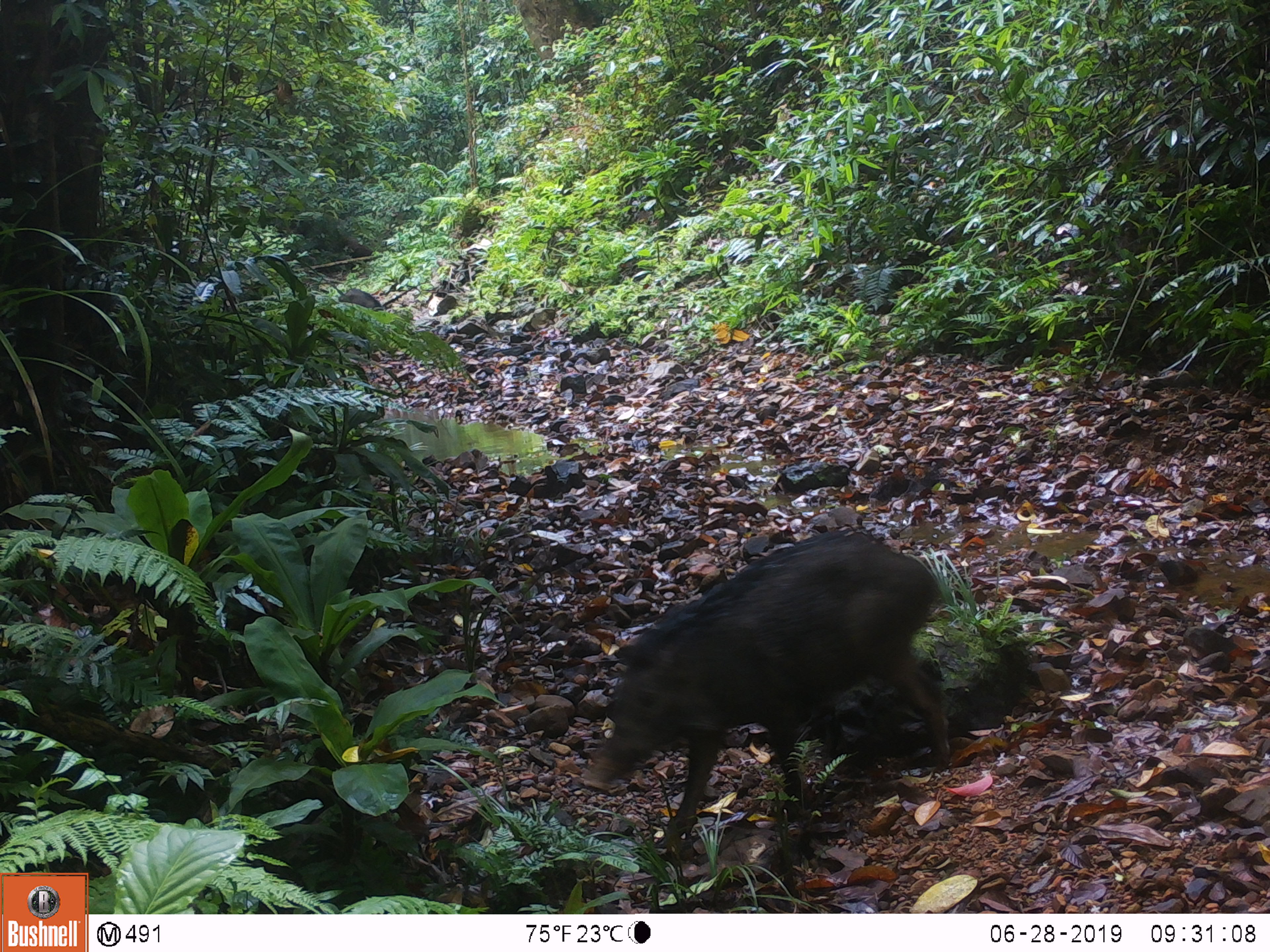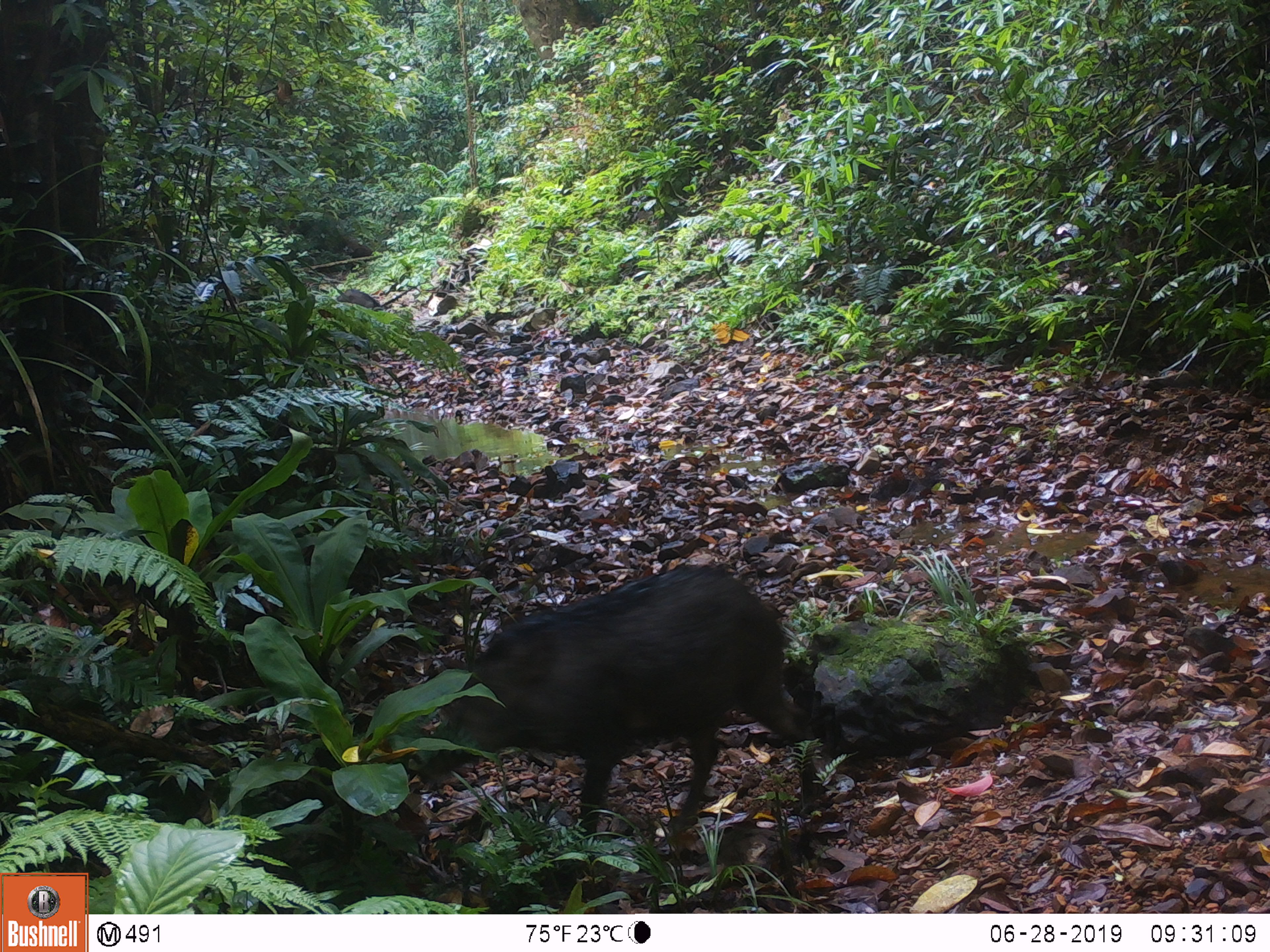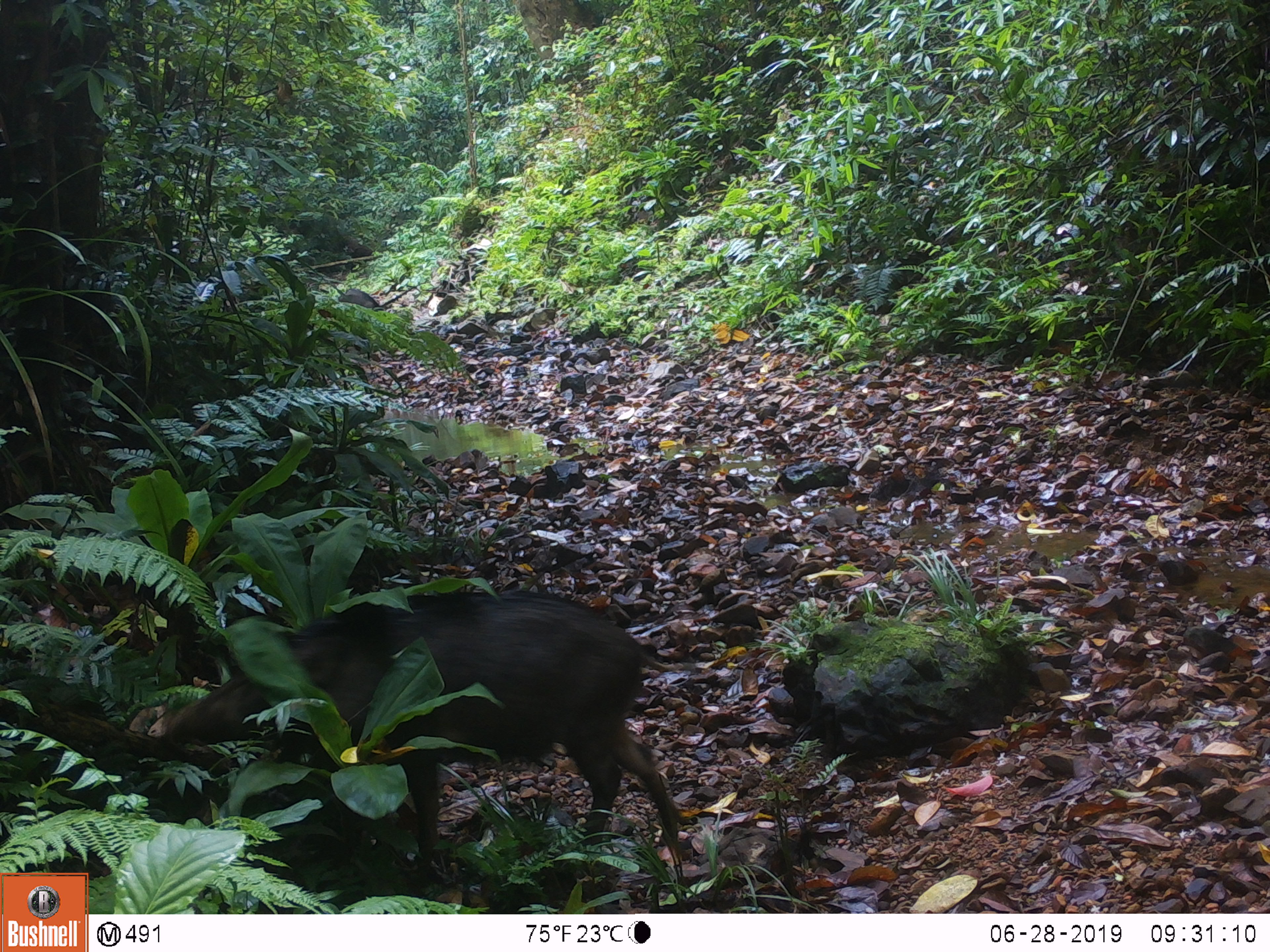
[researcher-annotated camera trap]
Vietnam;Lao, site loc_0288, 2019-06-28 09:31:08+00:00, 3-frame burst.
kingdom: Animalia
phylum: Chordata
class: Mammalia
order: Artiodactyla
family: Suidae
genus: Sus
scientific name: Sus scrofa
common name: eurasian wild pig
Eurasian wild pig (Sus scrofa). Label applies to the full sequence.